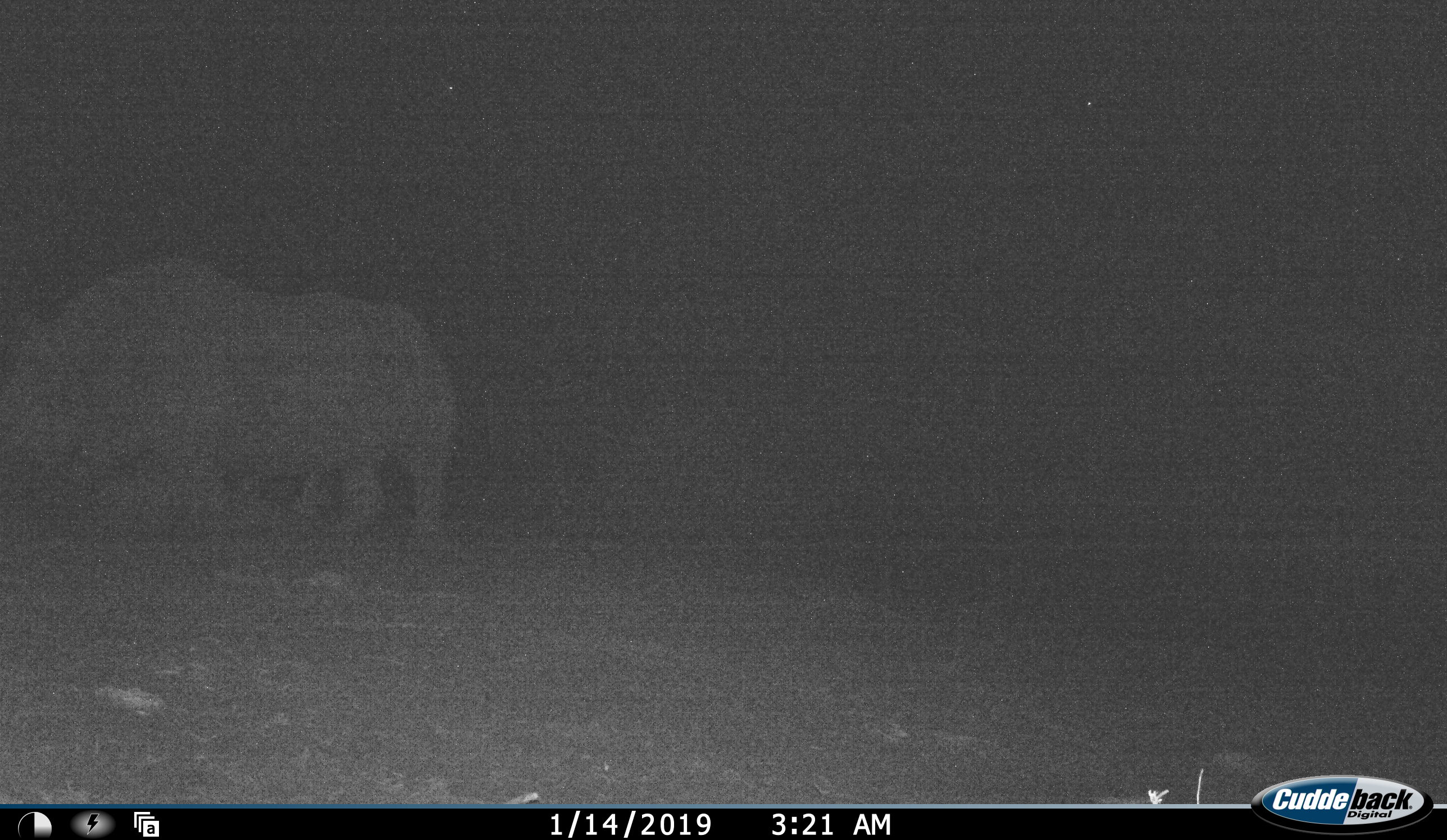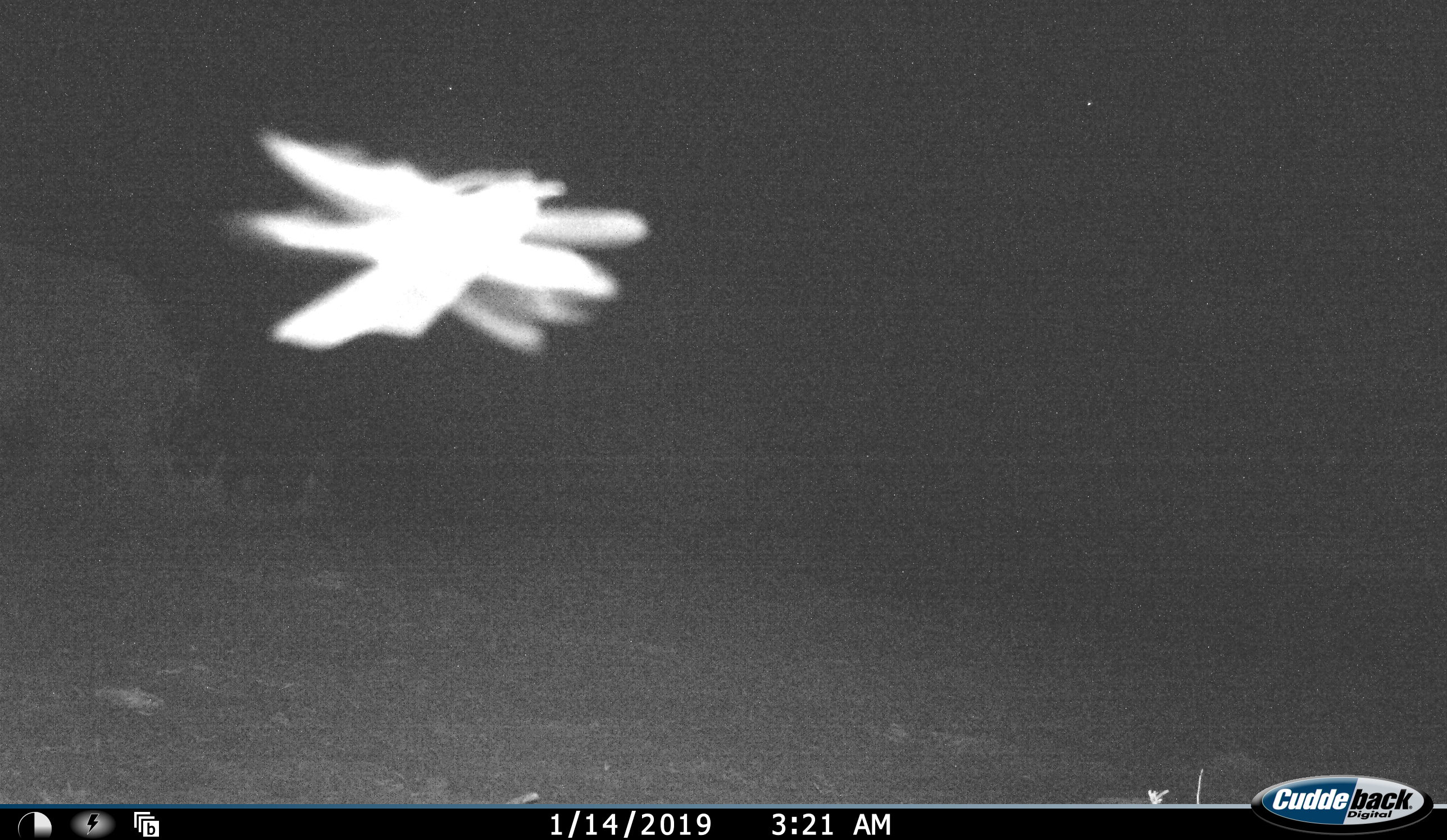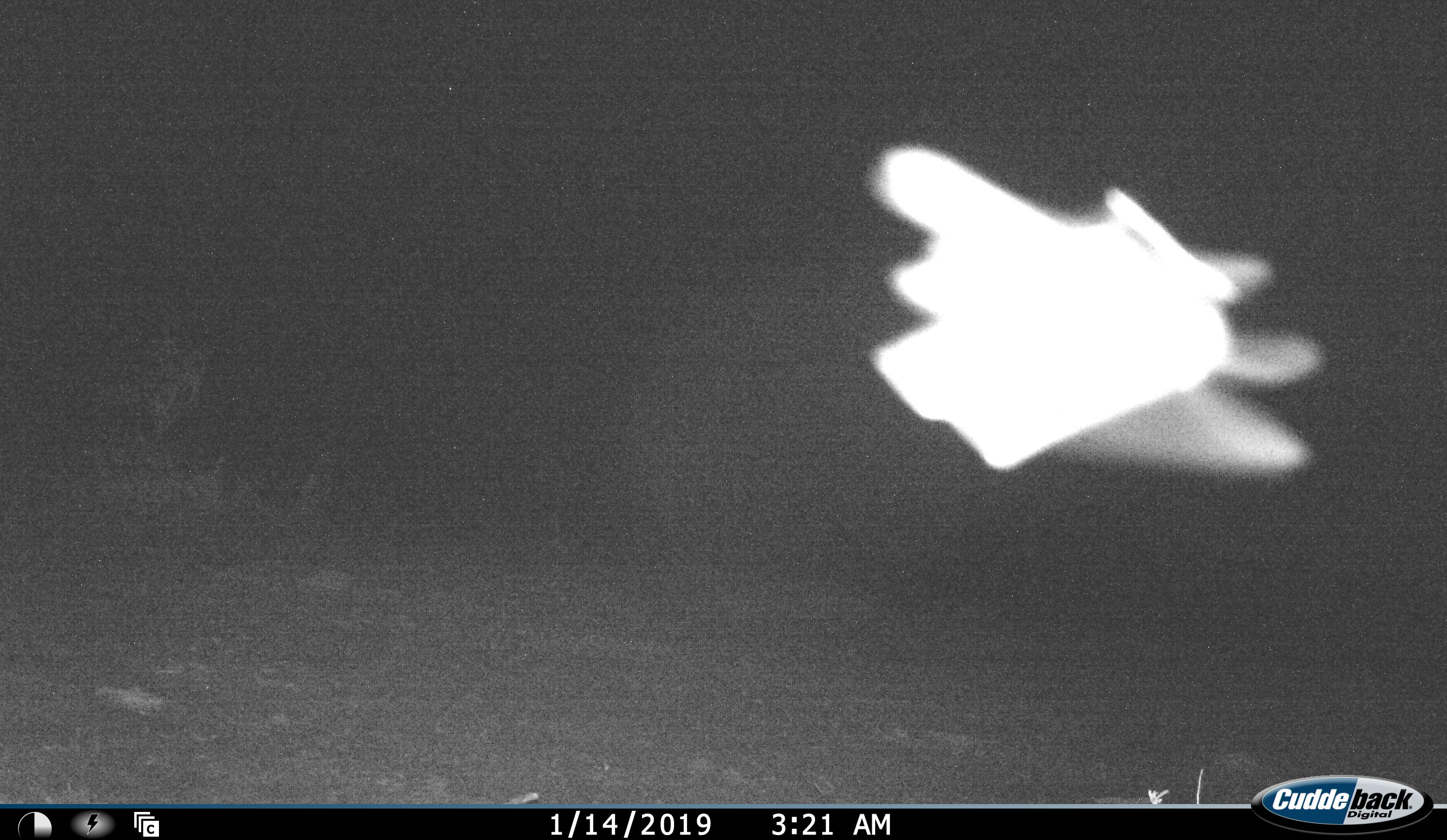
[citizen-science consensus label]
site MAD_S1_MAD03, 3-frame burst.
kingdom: Animalia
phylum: Chordata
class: Mammalia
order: Perissodactyla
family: Rhinocerotidae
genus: Ceratotherium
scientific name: Ceratotherium simum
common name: white rhinoceros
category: rhinoceroswhite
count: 1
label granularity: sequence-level